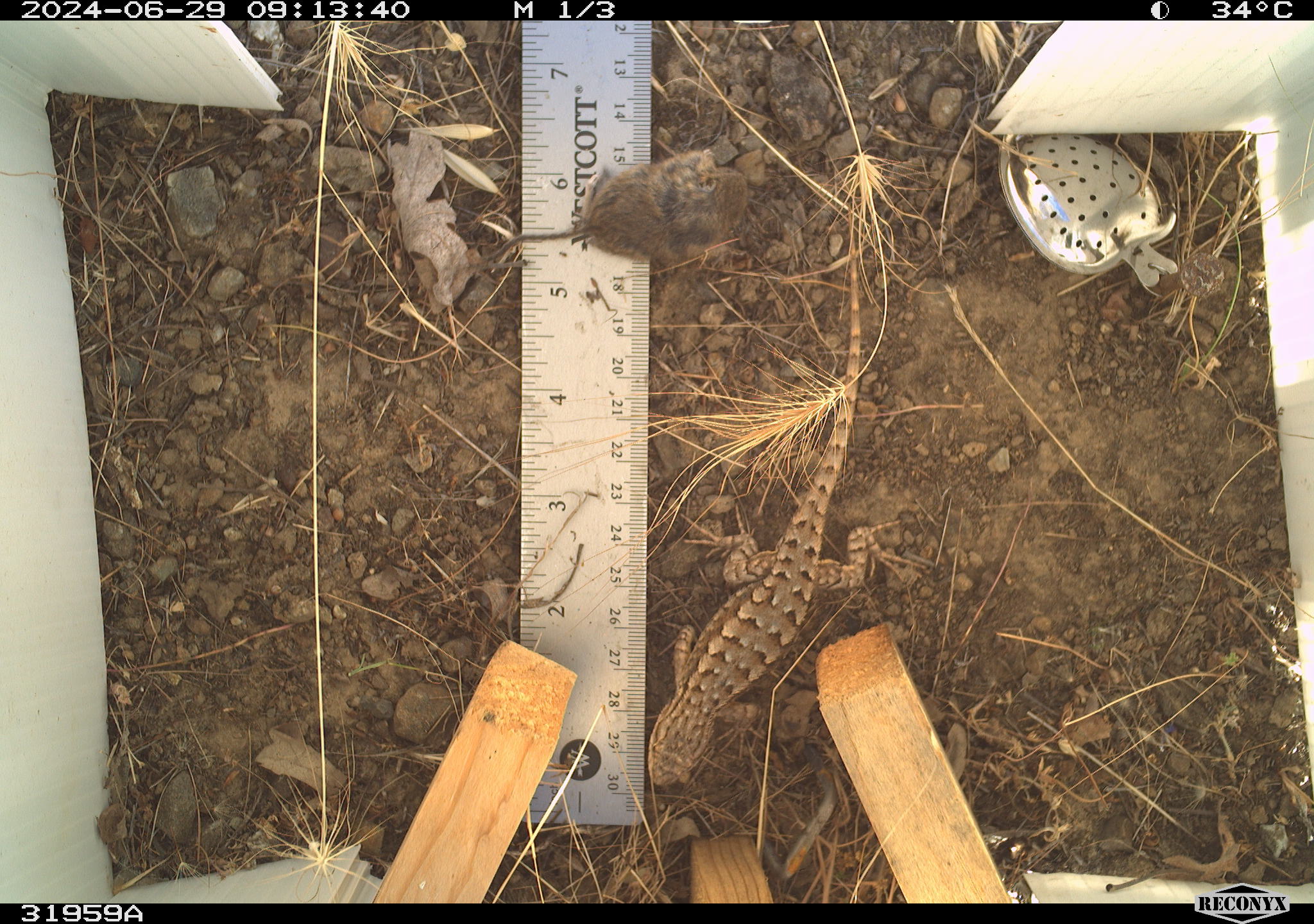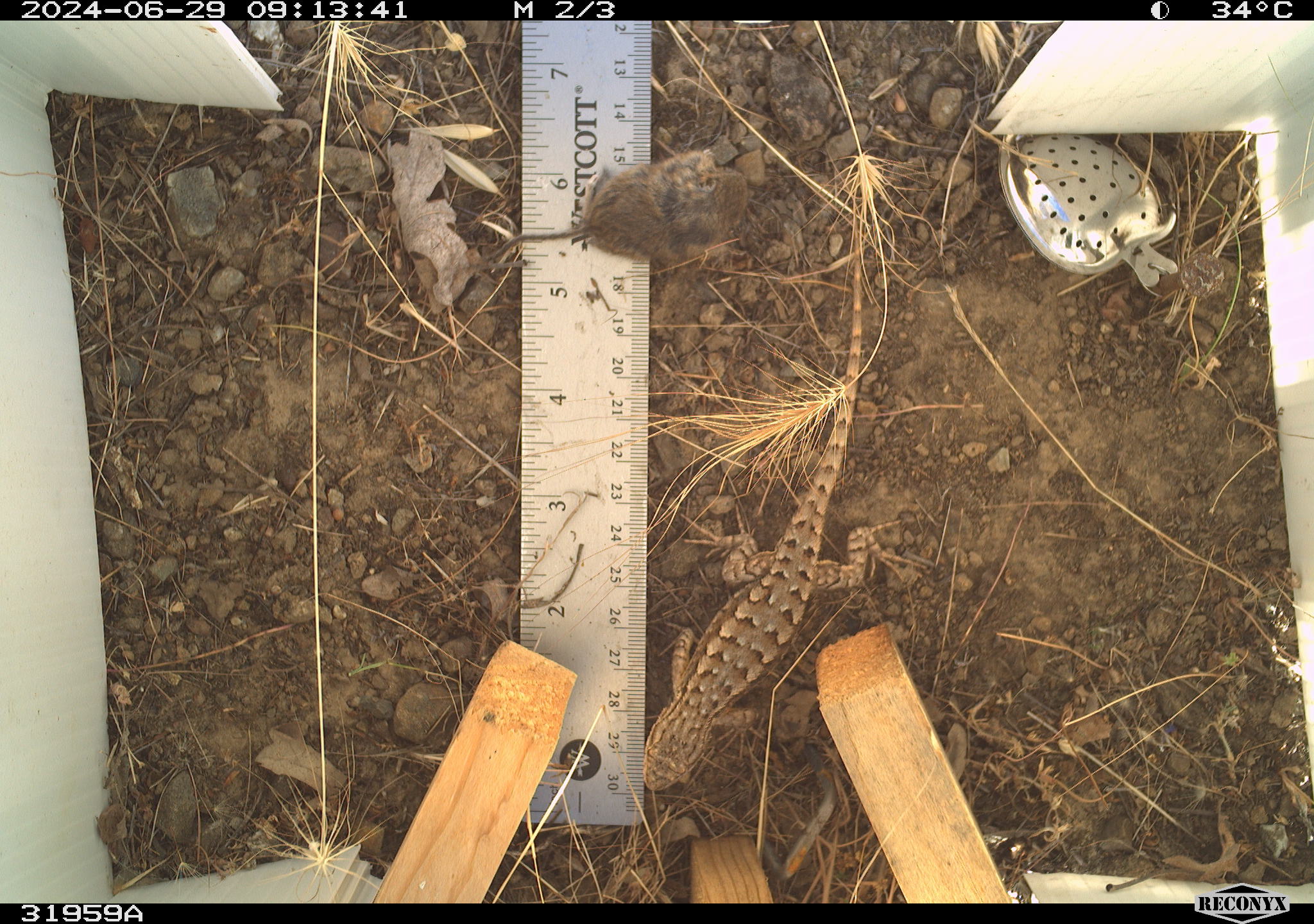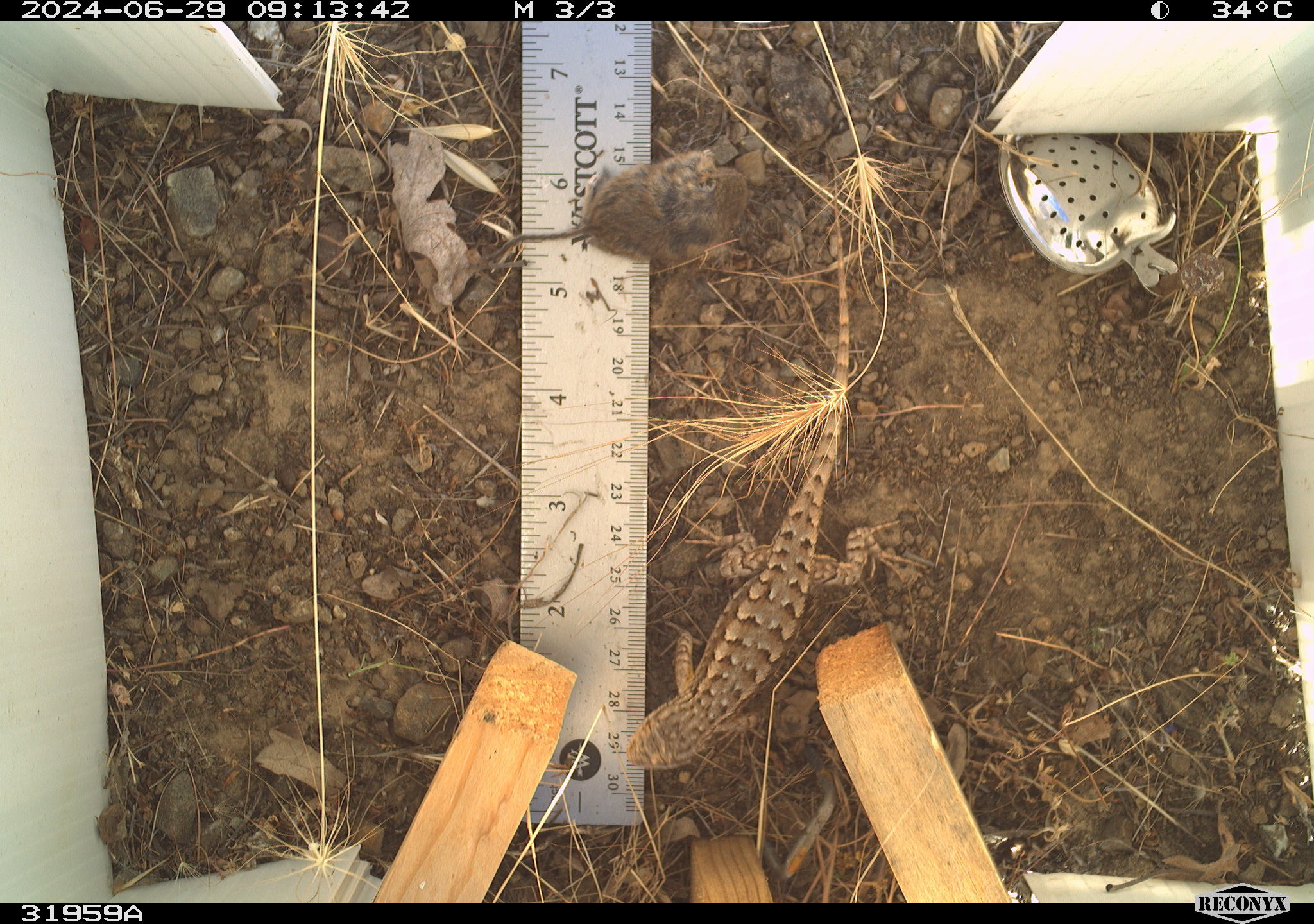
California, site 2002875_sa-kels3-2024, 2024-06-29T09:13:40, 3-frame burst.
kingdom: Animalia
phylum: Chordata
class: Reptilia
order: Squamata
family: Phrynosomatidae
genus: Sceloporus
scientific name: Sceloporus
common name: spiny lizards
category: sceloporus species